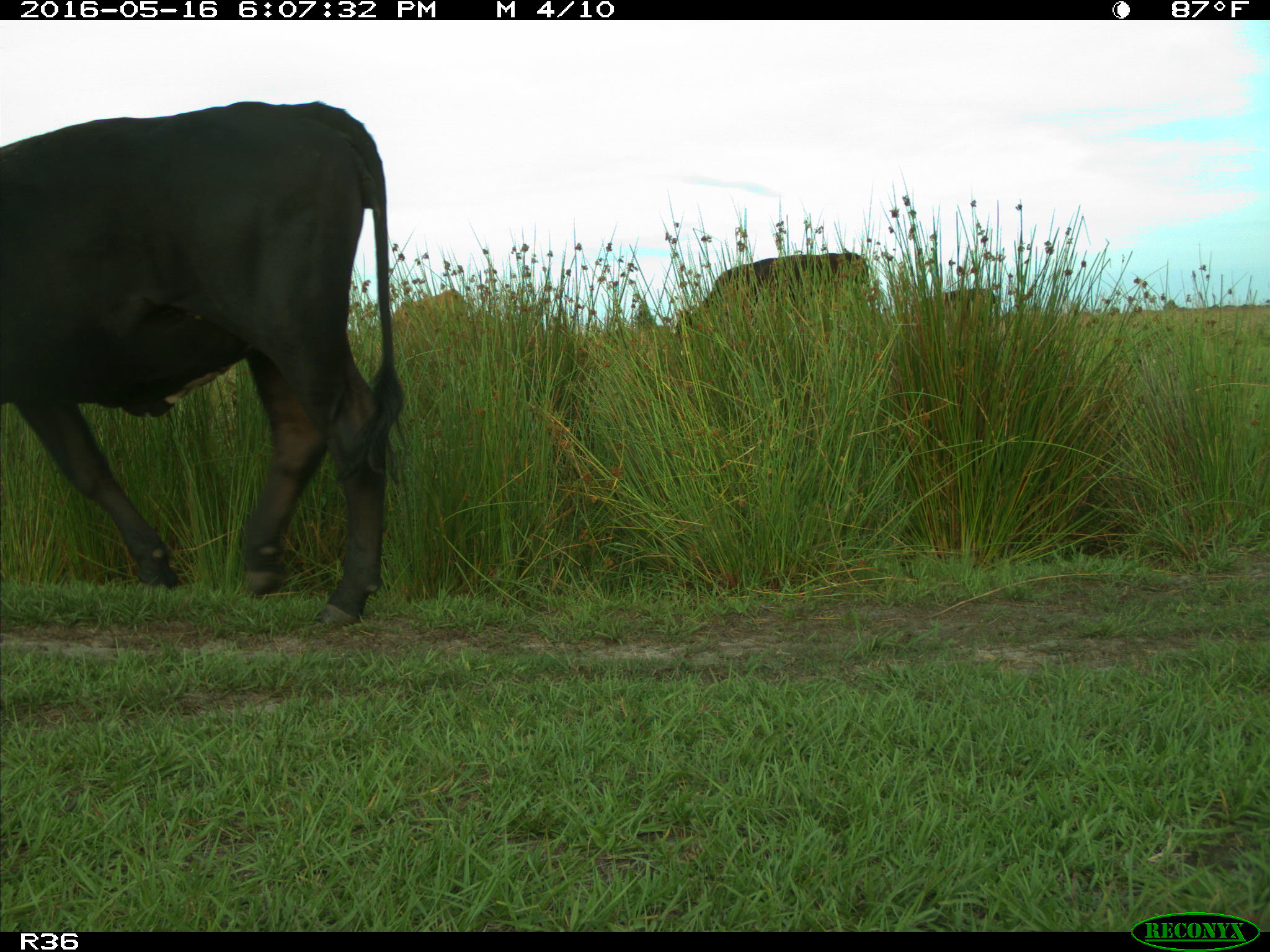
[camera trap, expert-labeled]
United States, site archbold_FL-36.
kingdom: Animalia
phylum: Chordata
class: Mammalia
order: Artiodactyla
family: Bovidae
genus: Bos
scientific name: Bos taurus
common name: domestic cow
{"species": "Bos taurus (domestic cow)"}